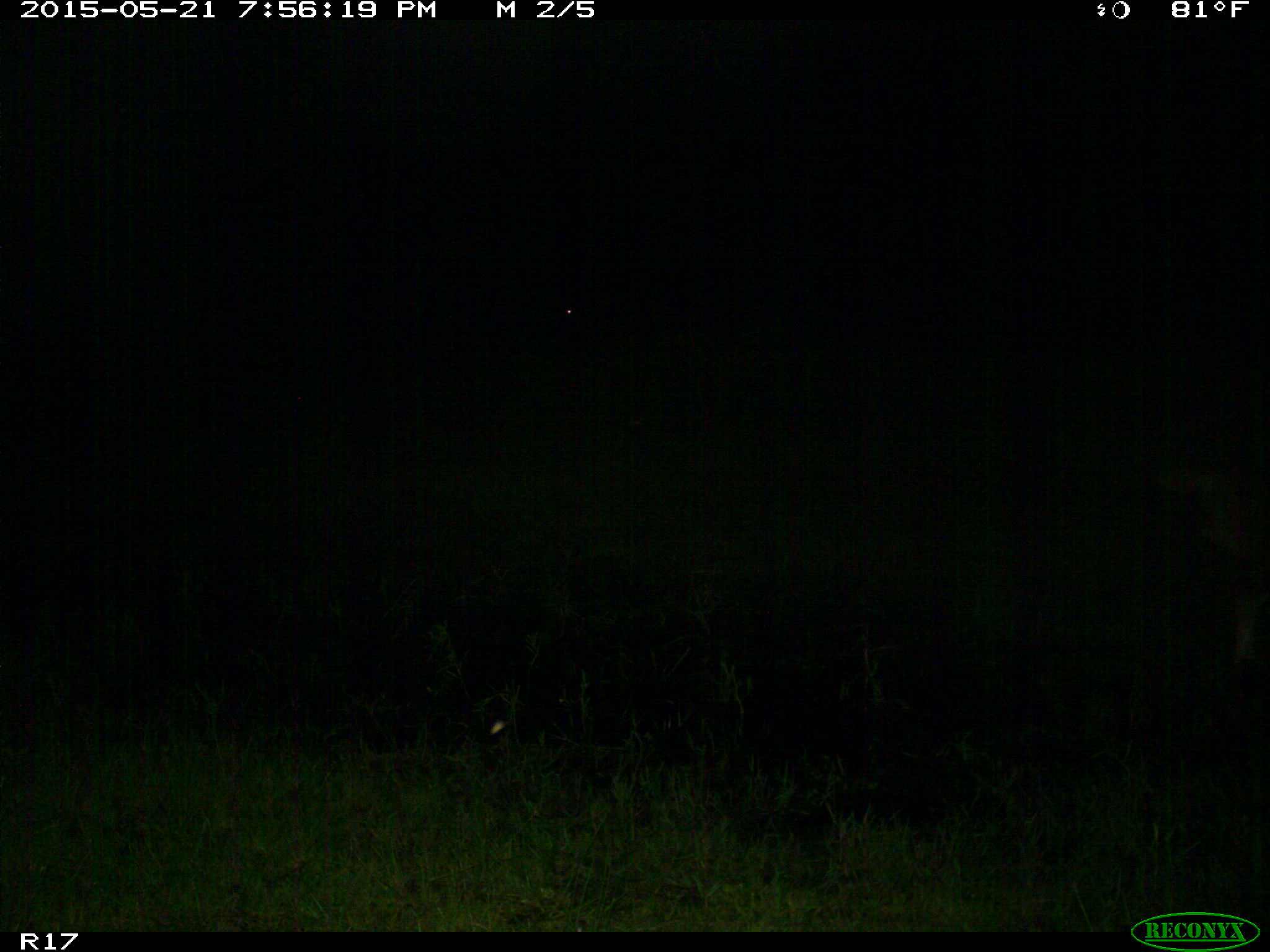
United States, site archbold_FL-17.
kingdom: Animalia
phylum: Chordata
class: Mammalia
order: Artiodactyla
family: Bovidae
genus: Bos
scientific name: Bos taurus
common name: domestic cow